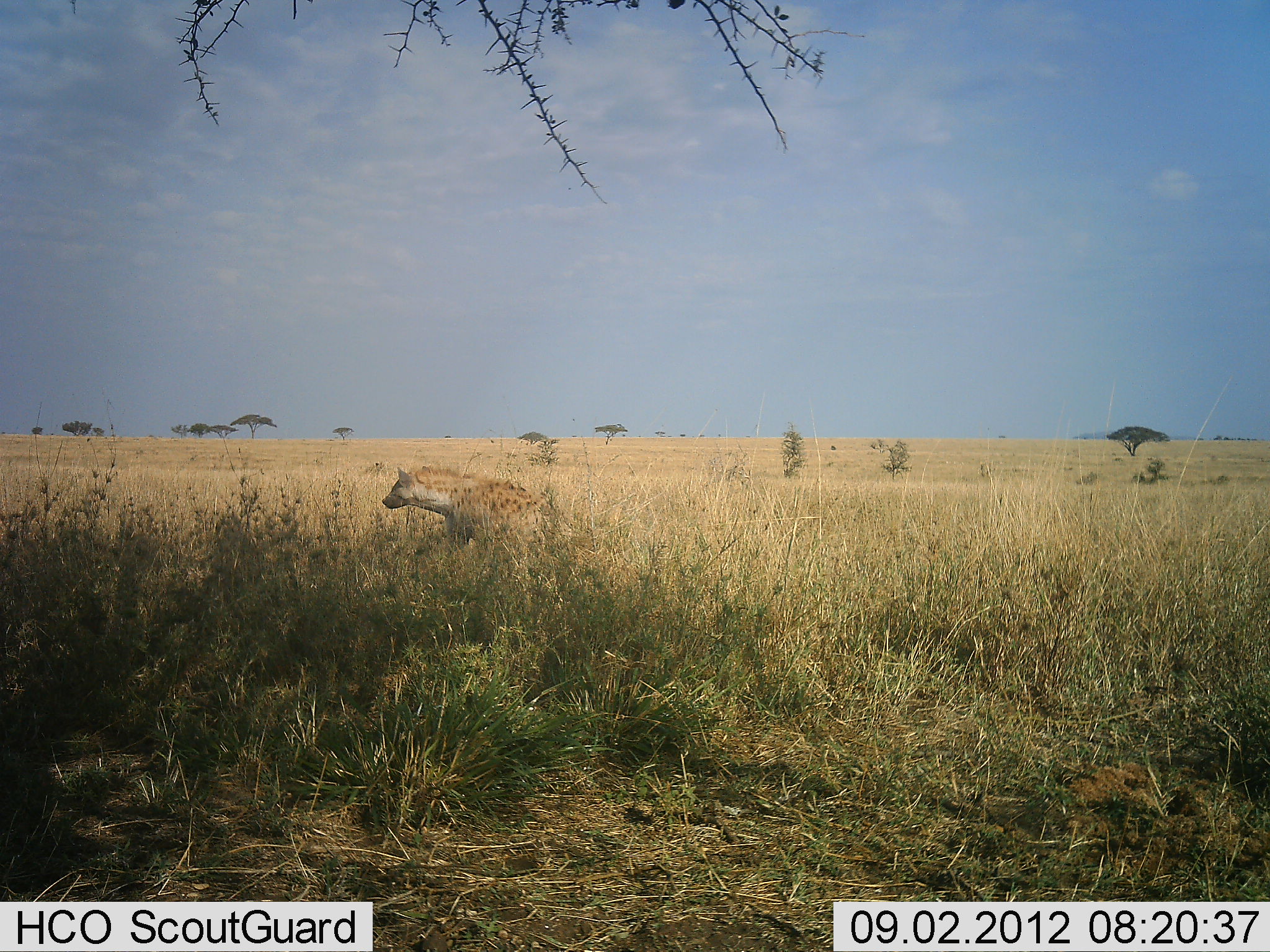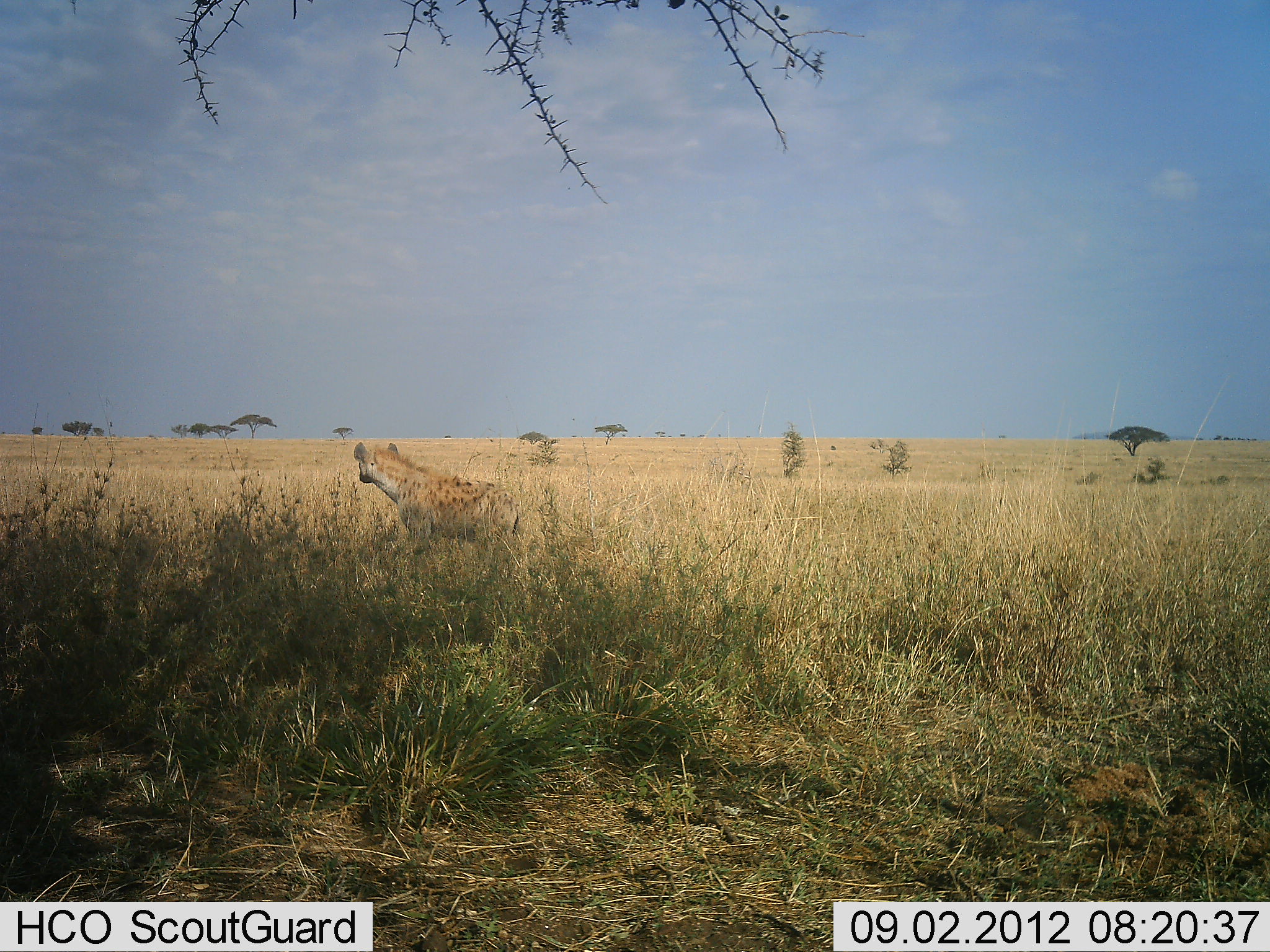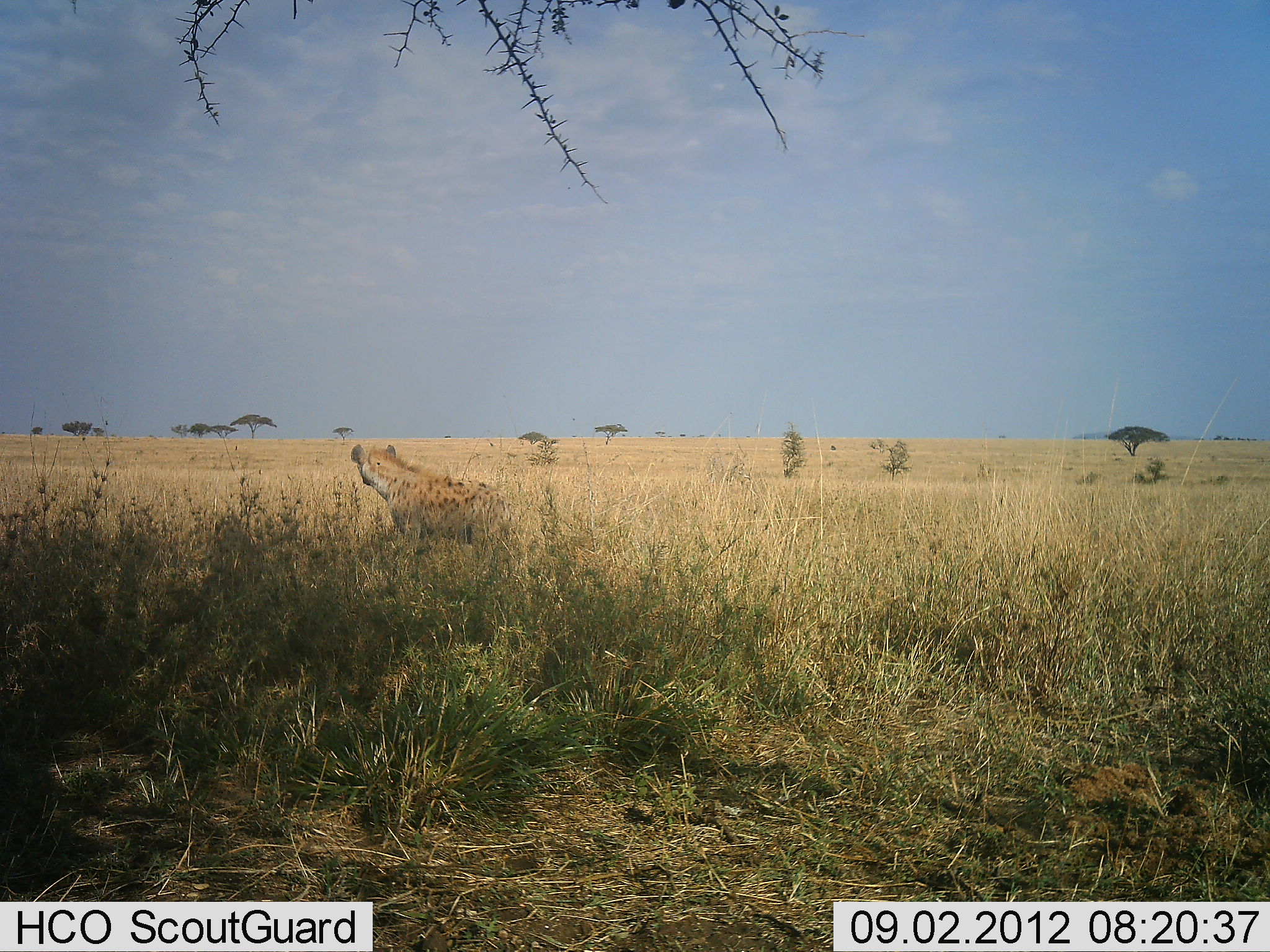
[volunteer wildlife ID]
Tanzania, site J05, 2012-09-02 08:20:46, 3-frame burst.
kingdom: Animalia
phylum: Chordata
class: Mammalia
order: Carnivora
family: Hyaenidae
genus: Crocuta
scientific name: Crocuta crocuta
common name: spotted hyena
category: hyenaspotted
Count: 1.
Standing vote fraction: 70%.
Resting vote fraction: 0%.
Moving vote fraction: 40%.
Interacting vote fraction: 0%.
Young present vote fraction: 0%.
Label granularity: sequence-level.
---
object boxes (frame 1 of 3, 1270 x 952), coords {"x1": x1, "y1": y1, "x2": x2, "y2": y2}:
animal: {"x1": 381, "y1": 464, "x2": 558, "y2": 565}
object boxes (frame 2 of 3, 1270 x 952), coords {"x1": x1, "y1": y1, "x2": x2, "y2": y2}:
animal: {"x1": 351, "y1": 440, "x2": 527, "y2": 584}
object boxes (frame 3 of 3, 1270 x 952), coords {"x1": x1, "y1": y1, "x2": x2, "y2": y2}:
animal: {"x1": 349, "y1": 443, "x2": 515, "y2": 577}